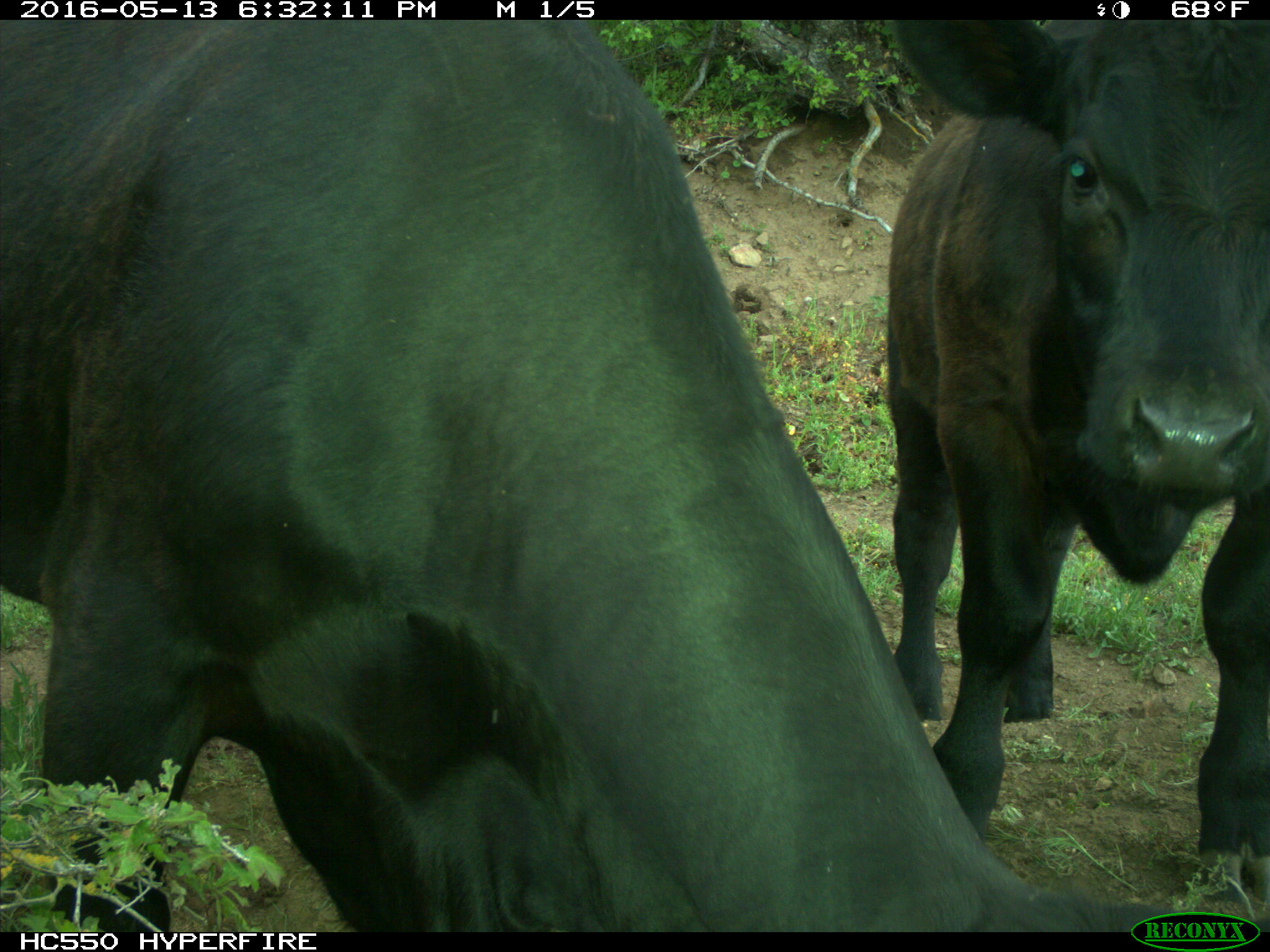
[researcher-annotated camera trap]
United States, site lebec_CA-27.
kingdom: Animalia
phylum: Chordata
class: Mammalia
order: Artiodactyla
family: Bovidae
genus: Bos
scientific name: Bos taurus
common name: domestic cow